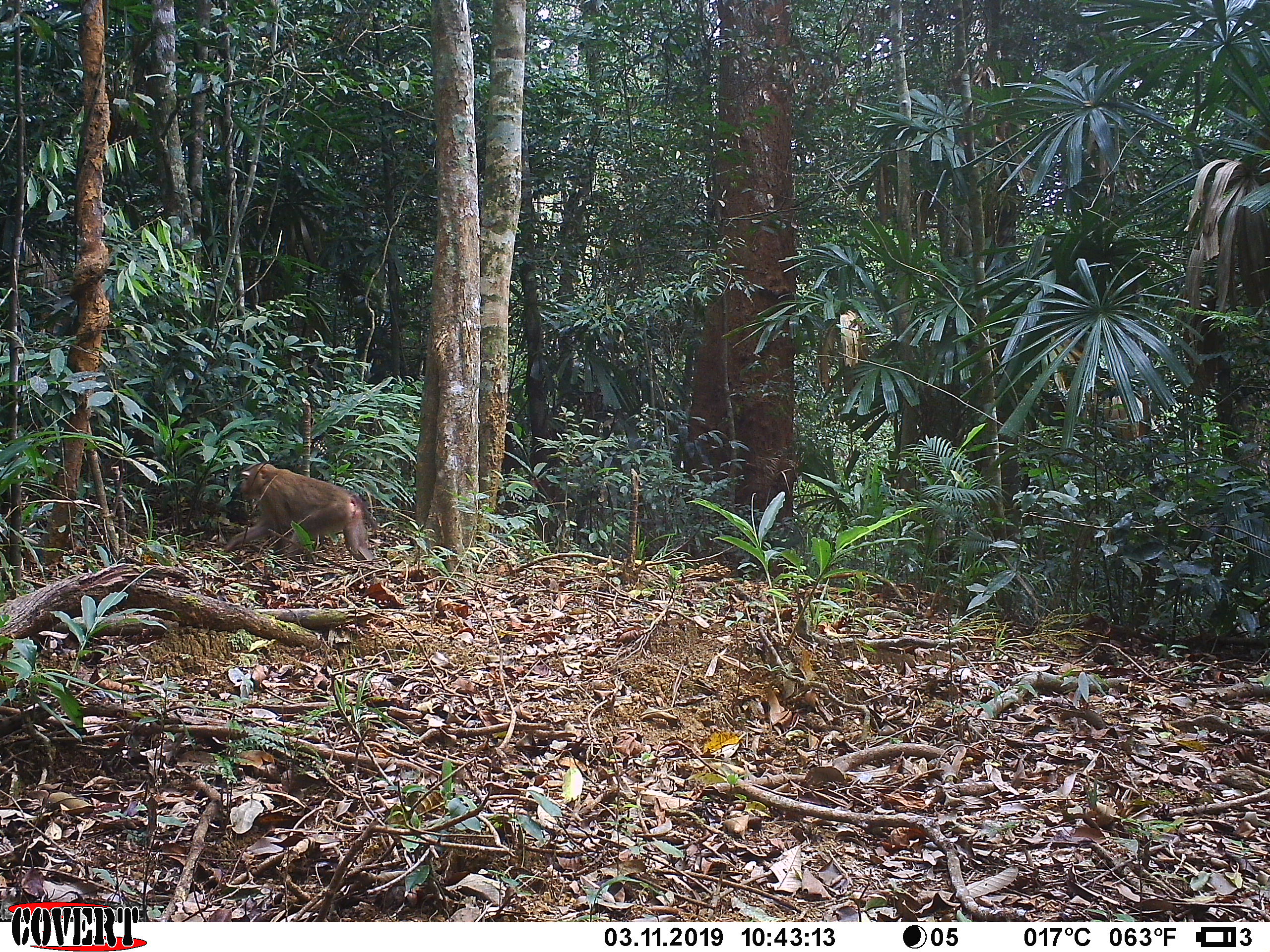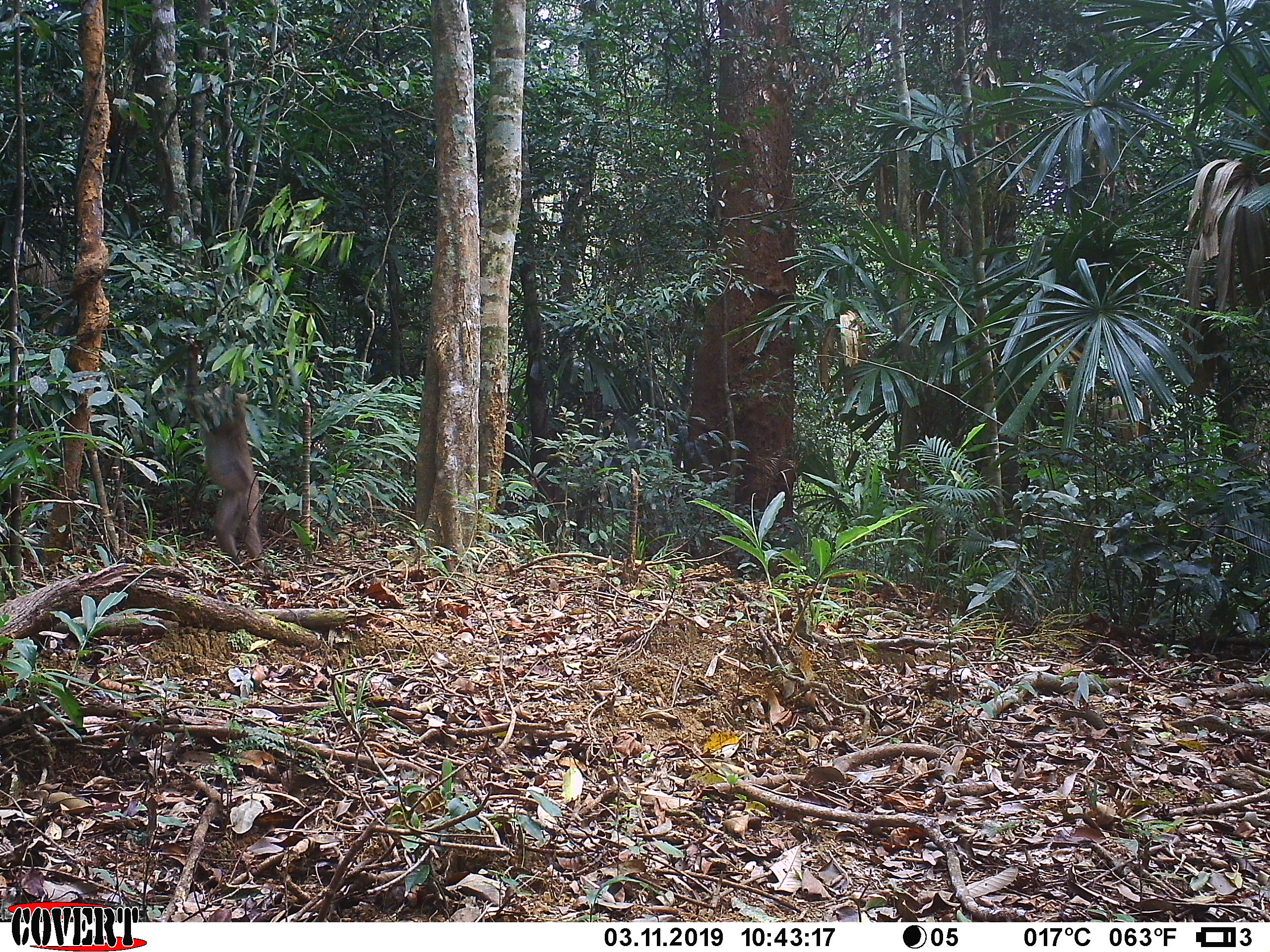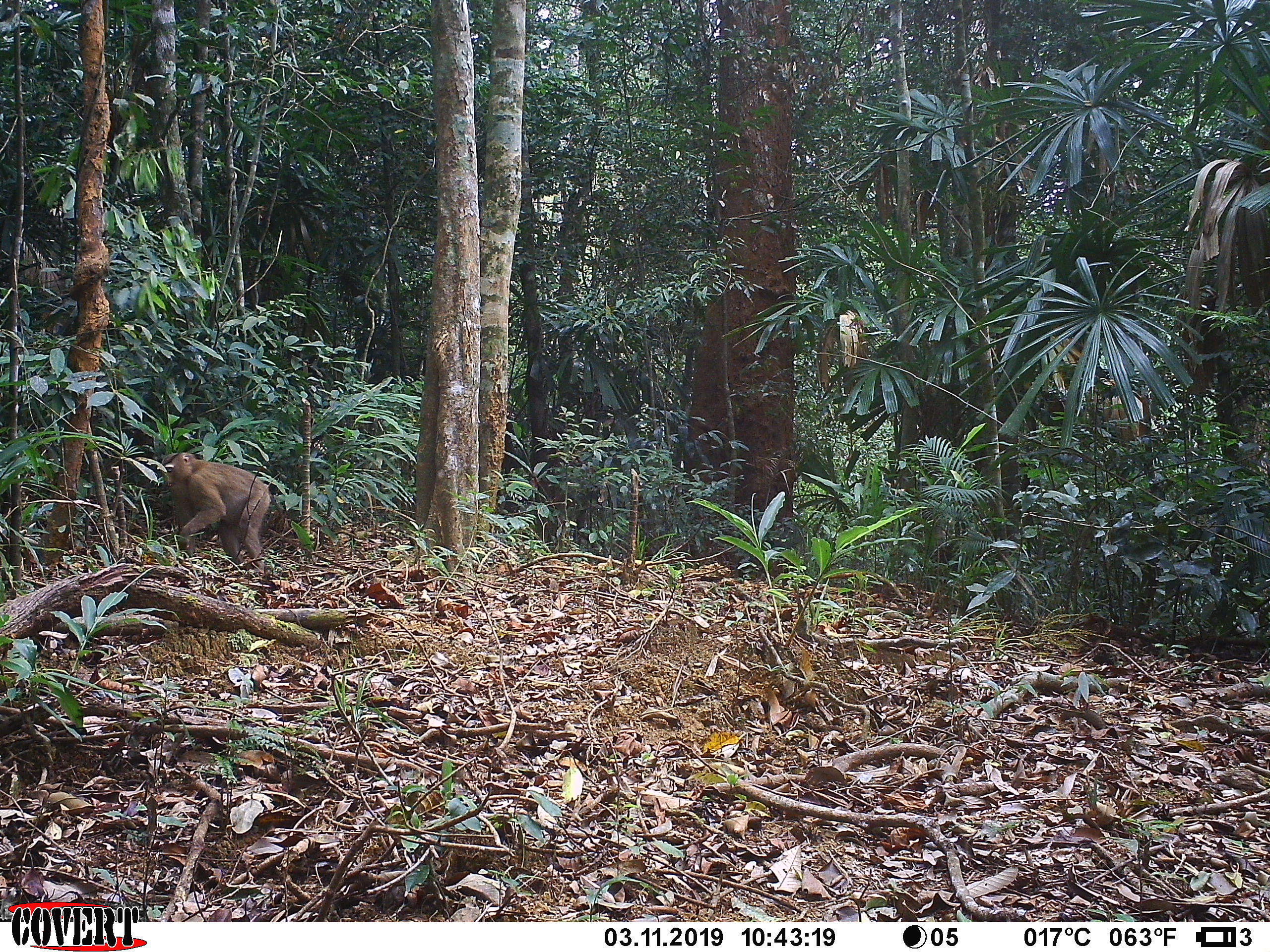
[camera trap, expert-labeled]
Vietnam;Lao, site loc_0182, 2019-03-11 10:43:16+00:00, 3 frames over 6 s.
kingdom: Animalia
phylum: Chordata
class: Mammalia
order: Primates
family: Cercopithecidae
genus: Macaca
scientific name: Macaca nemestrina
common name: pig-tailed macaque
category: pig tailed macaque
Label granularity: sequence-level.